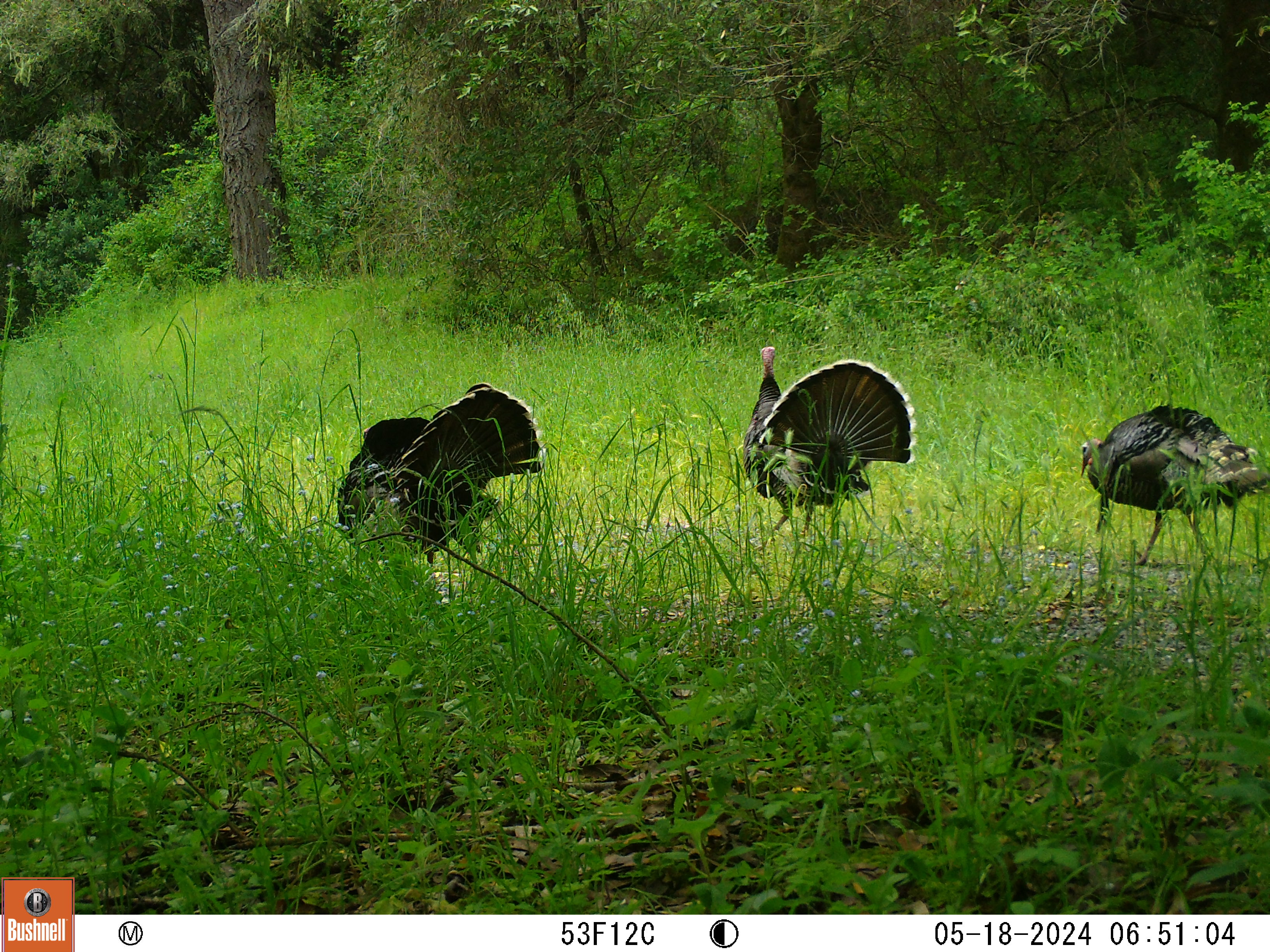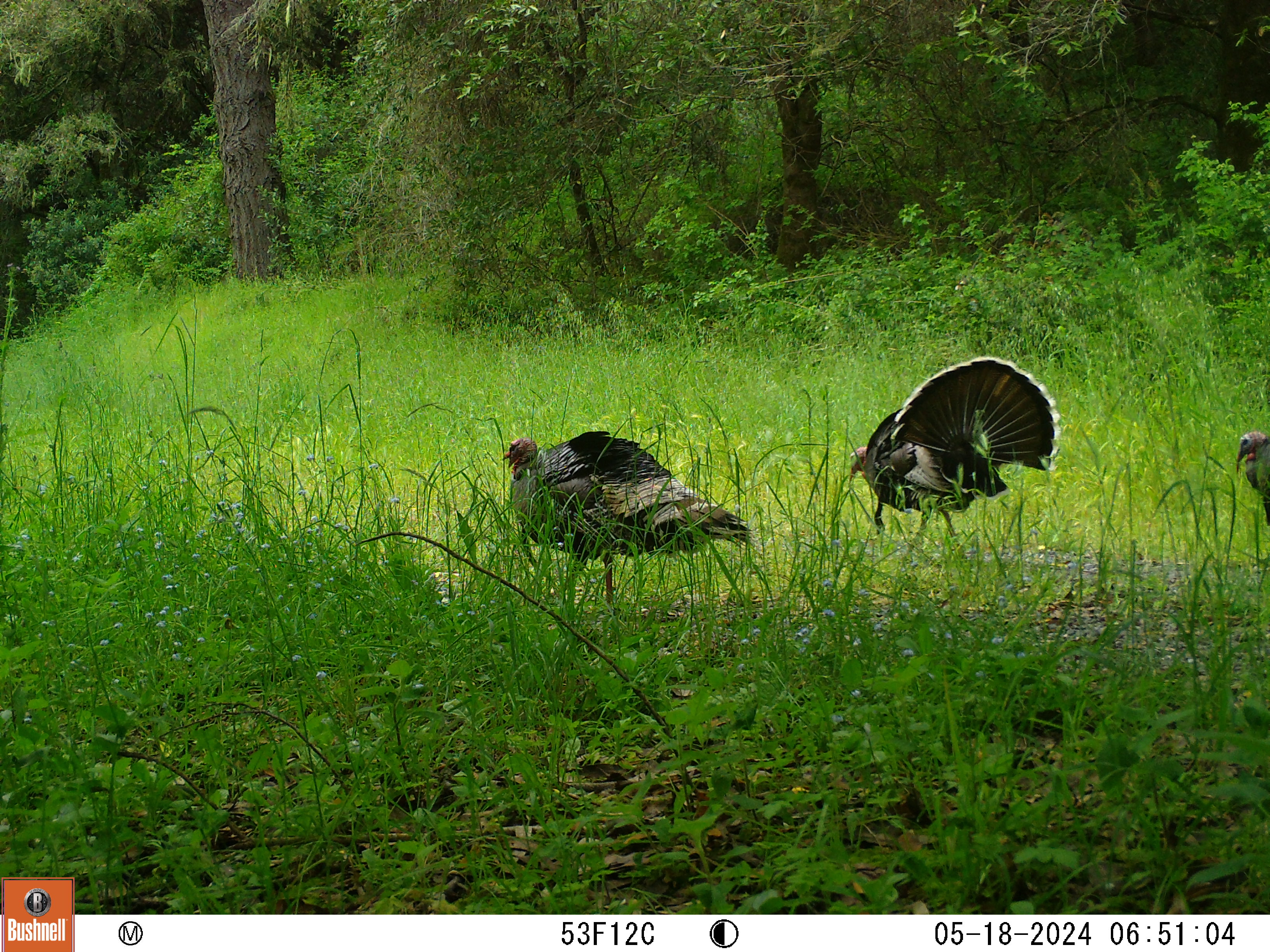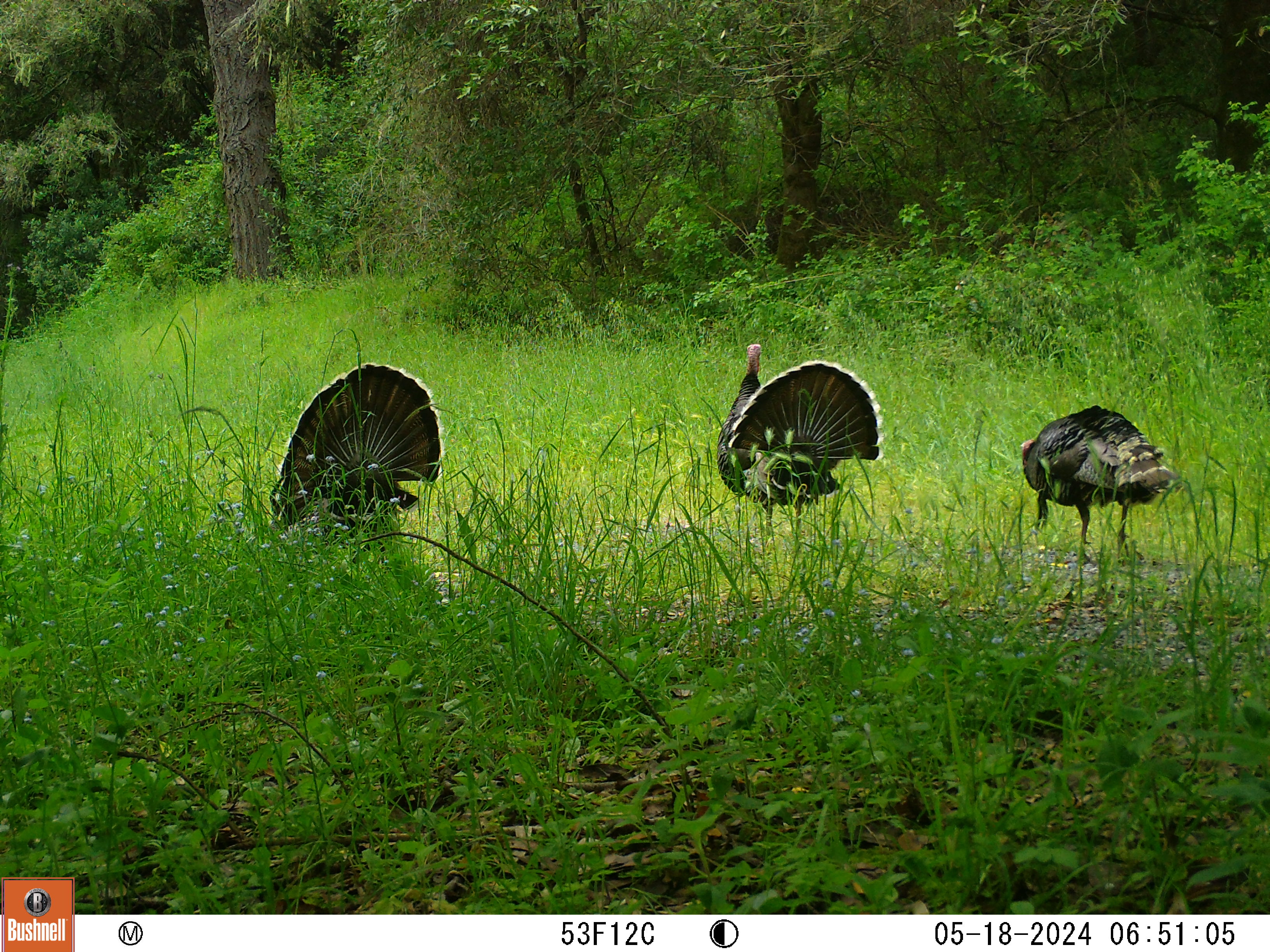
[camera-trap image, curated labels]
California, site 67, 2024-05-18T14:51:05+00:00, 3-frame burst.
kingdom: Animalia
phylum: Chordata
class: Aves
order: Galliformes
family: Phasianidae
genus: Meleagris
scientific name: Meleagris gallopavo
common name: turkey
Turkey (Meleagris gallopavo).